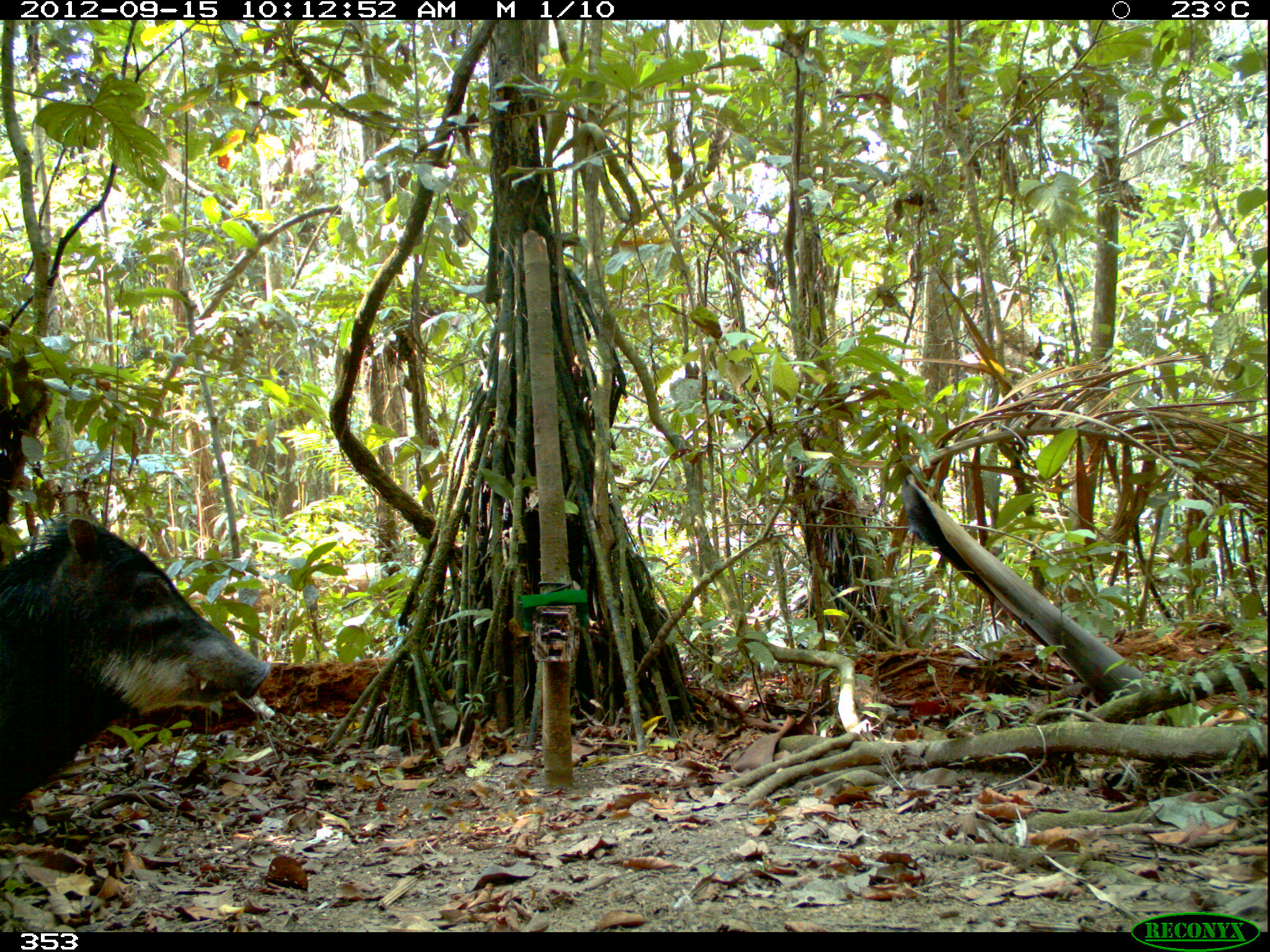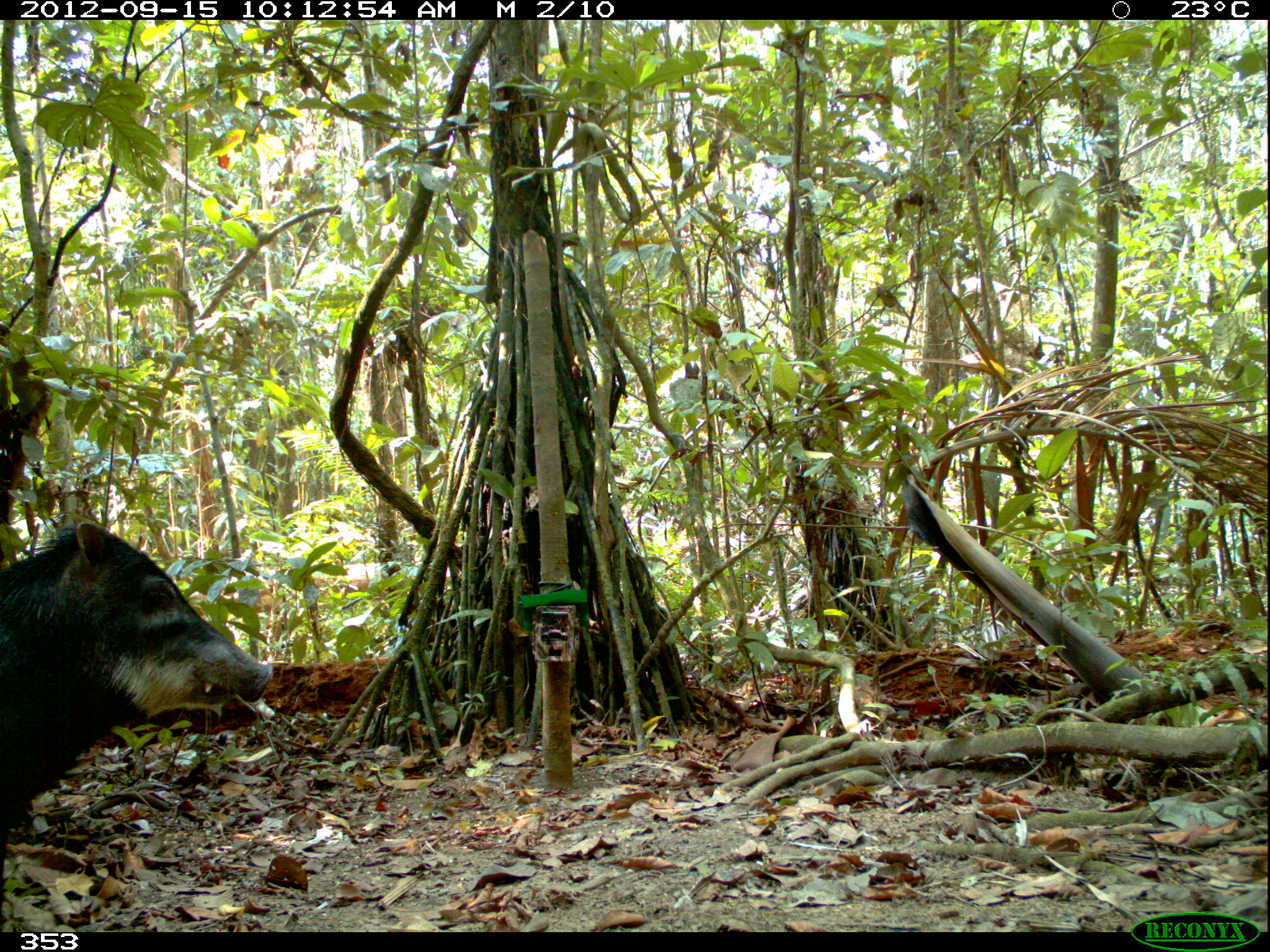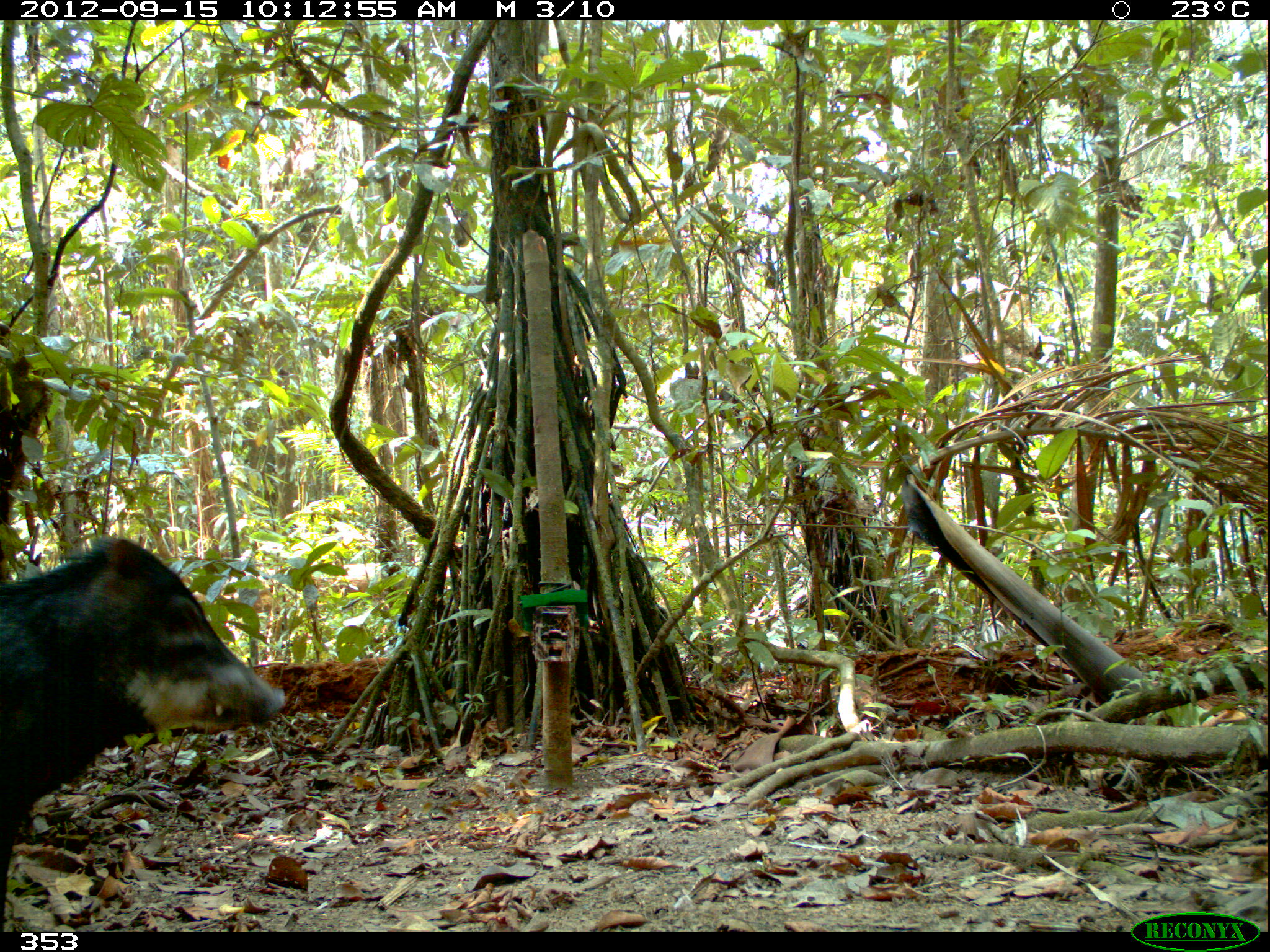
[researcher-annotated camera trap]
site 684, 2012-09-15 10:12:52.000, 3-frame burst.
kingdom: Animalia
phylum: Chordata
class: Mammalia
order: Artiodactyla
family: Tayassuidae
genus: Tayassu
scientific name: Tayassu pecari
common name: white-lipped peccary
Tayassu pecari (white-lipped peccary).